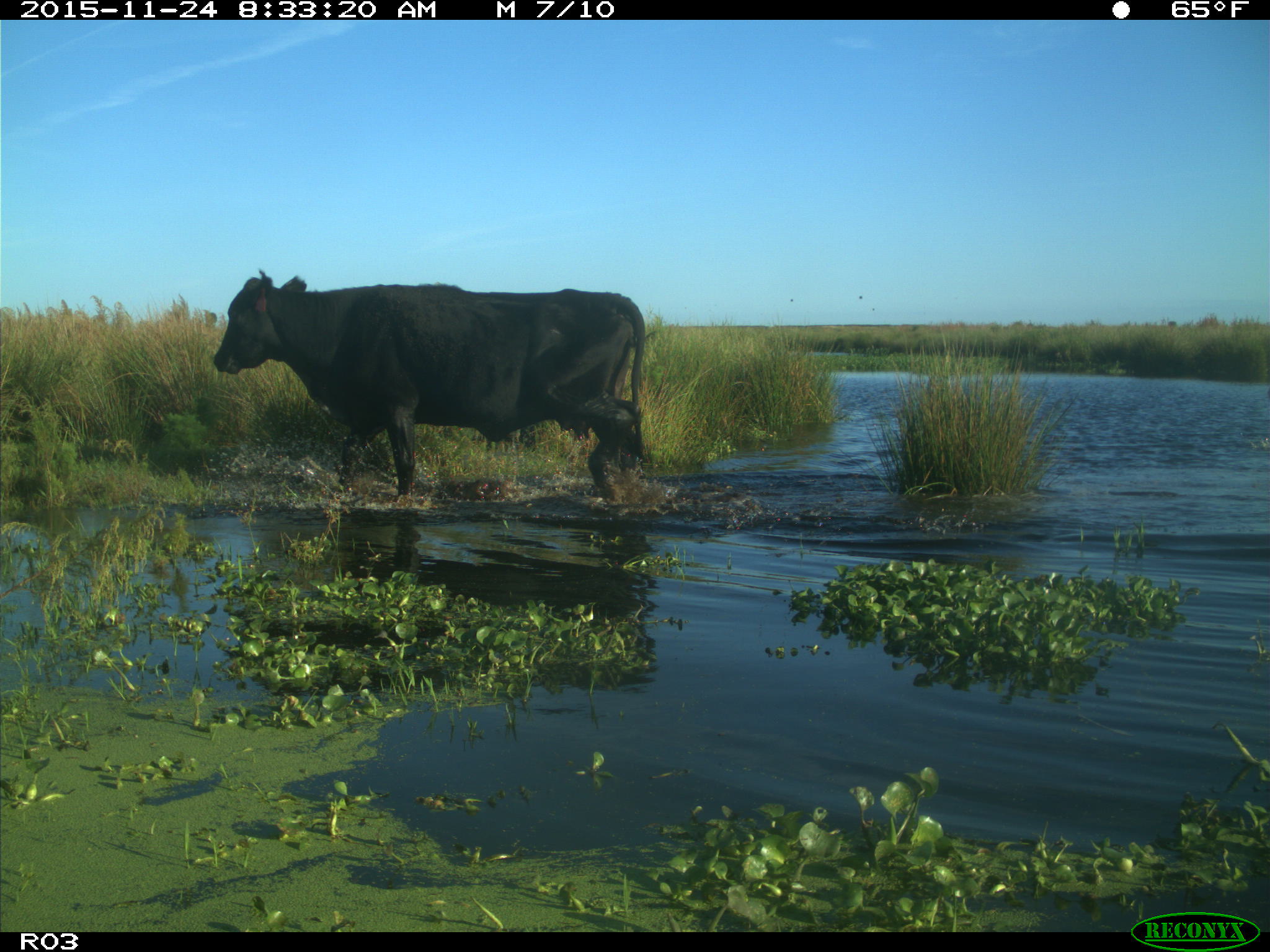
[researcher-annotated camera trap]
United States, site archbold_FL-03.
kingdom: Animalia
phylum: Chordata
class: Mammalia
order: Artiodactyla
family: Bovidae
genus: Bos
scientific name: Bos taurus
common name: domestic cow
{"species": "Bos taurus (domestic cow)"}